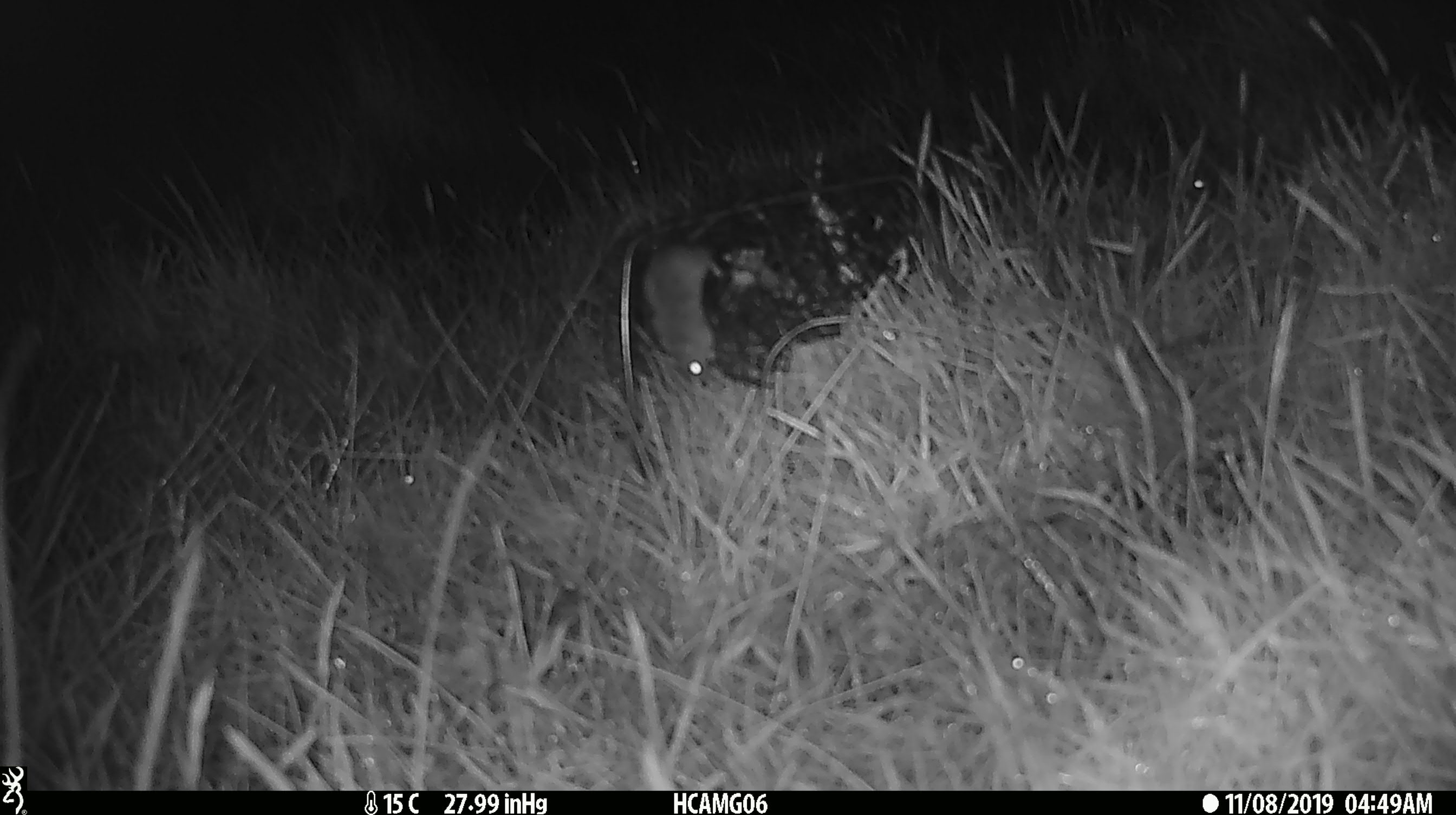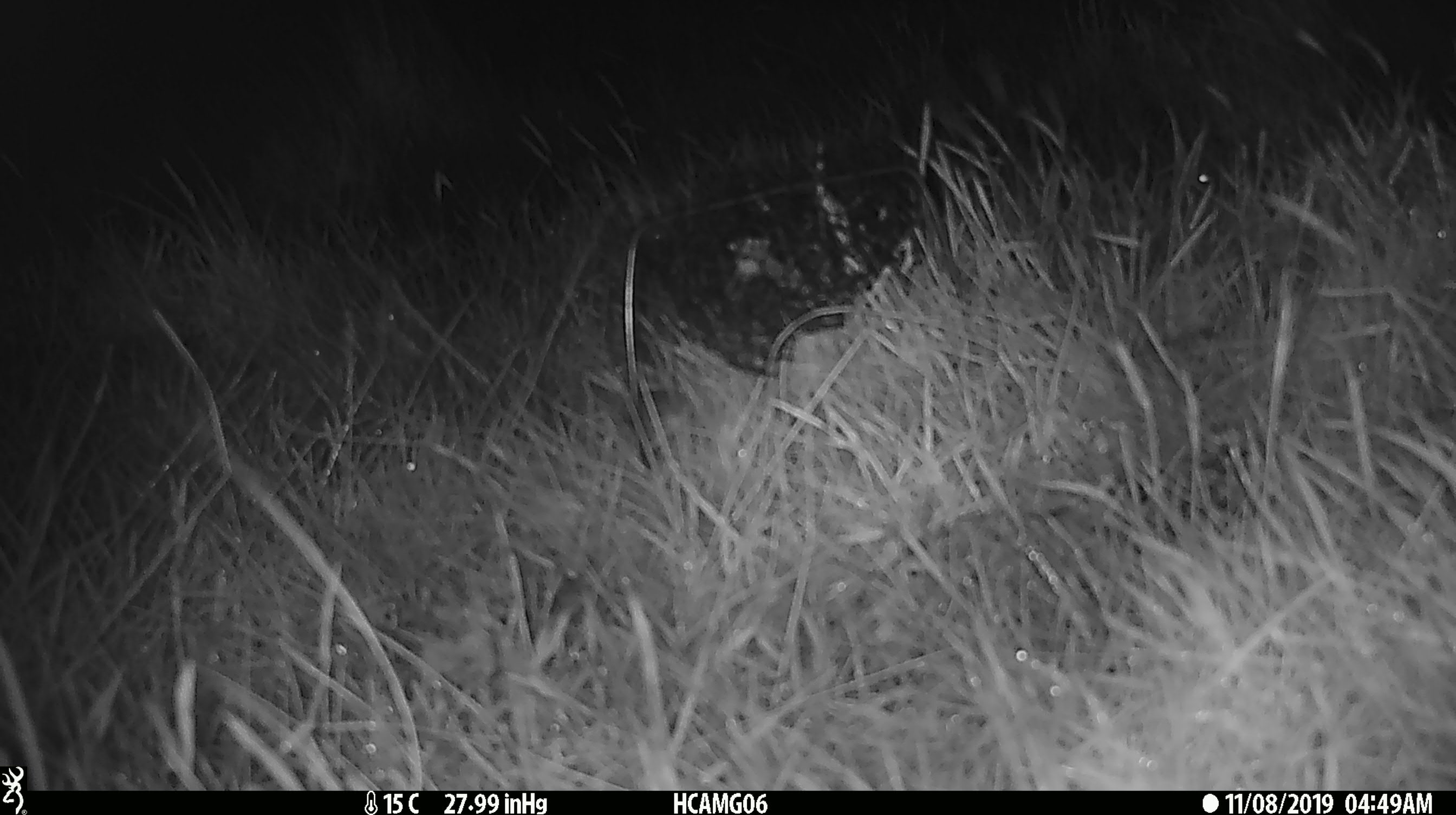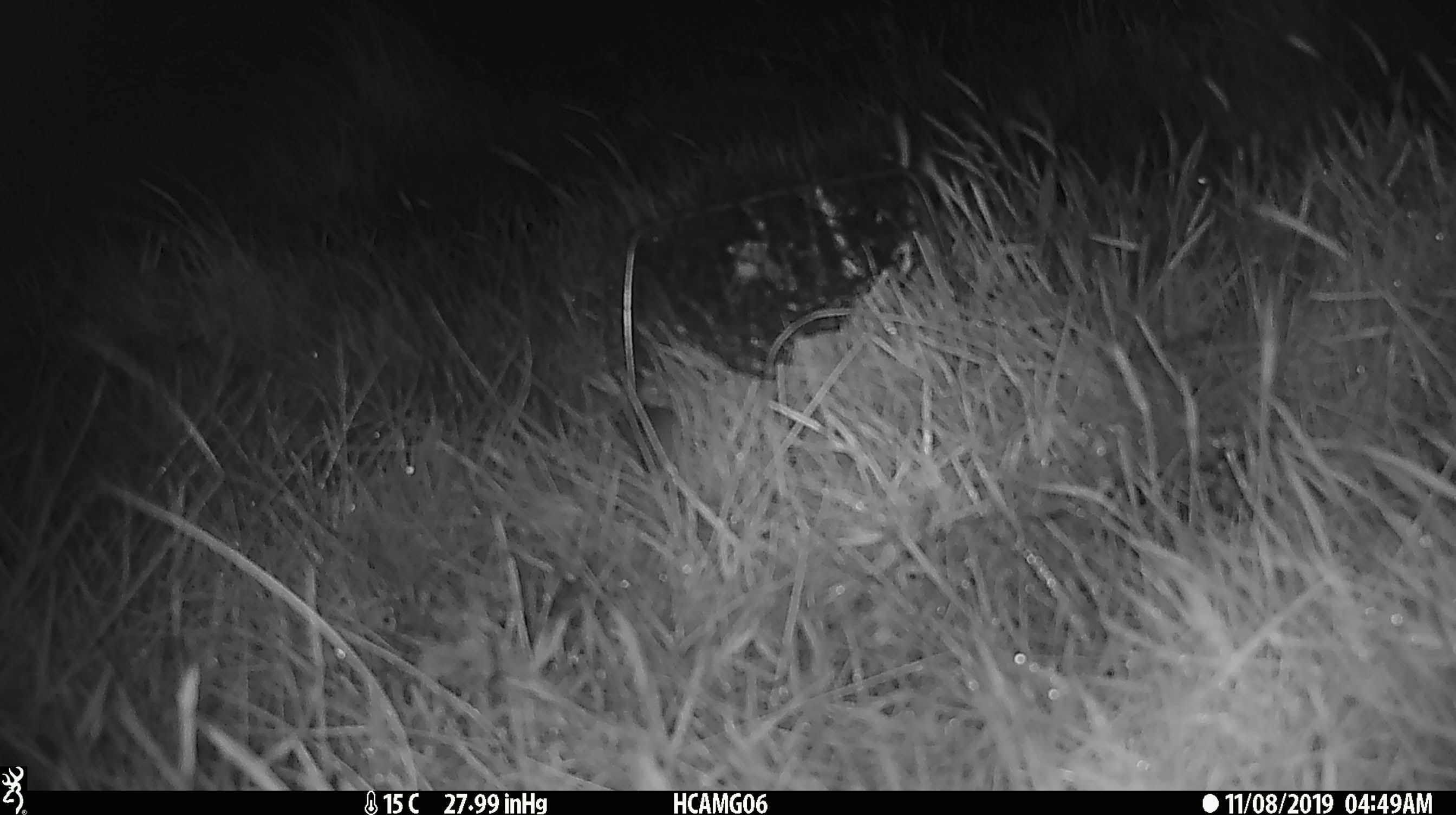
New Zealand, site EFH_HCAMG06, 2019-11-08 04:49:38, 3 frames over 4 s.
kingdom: Animalia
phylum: Chordata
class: Mammalia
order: Rodentia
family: Muridae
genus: Mus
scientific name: Mus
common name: mouse